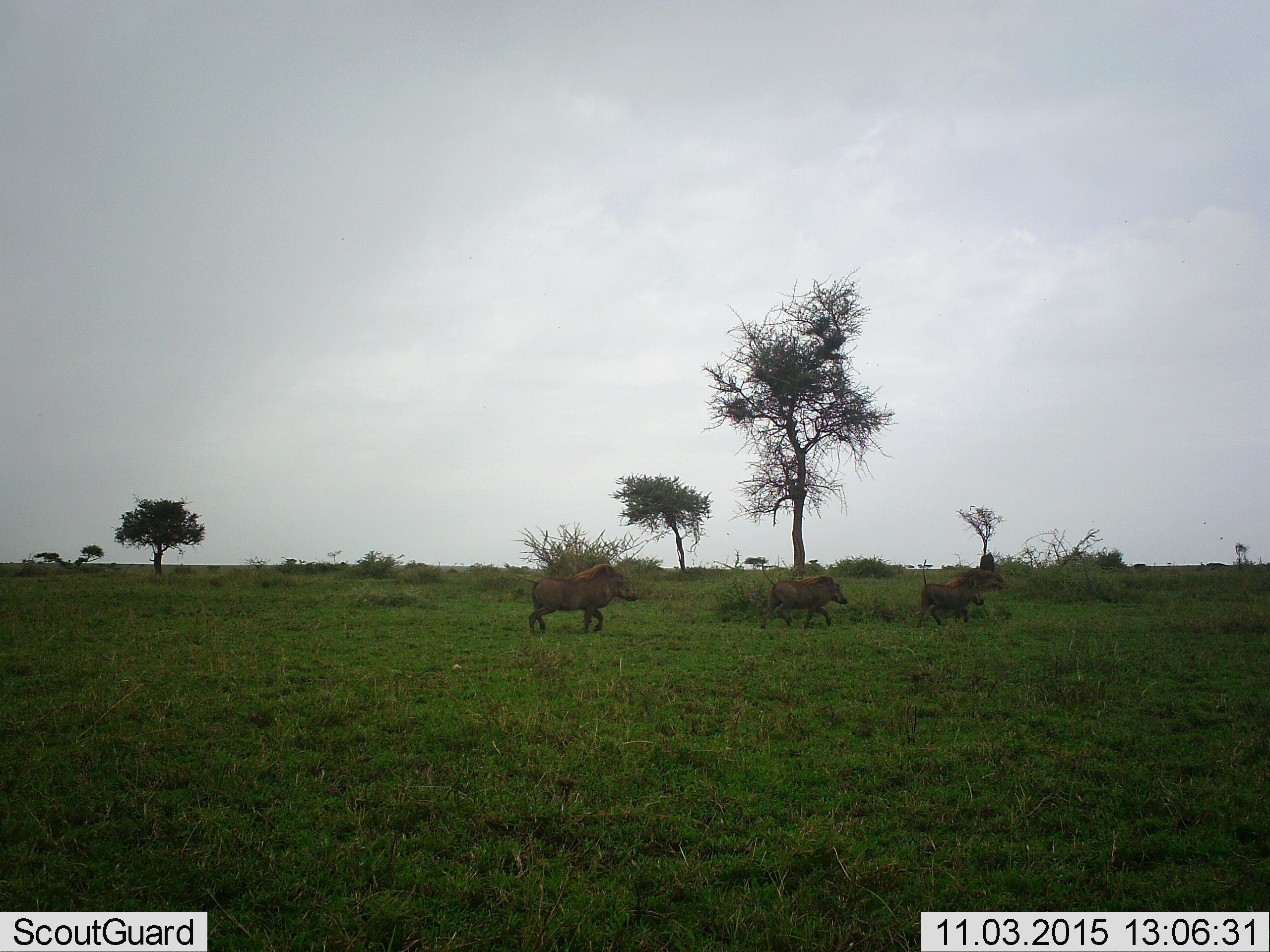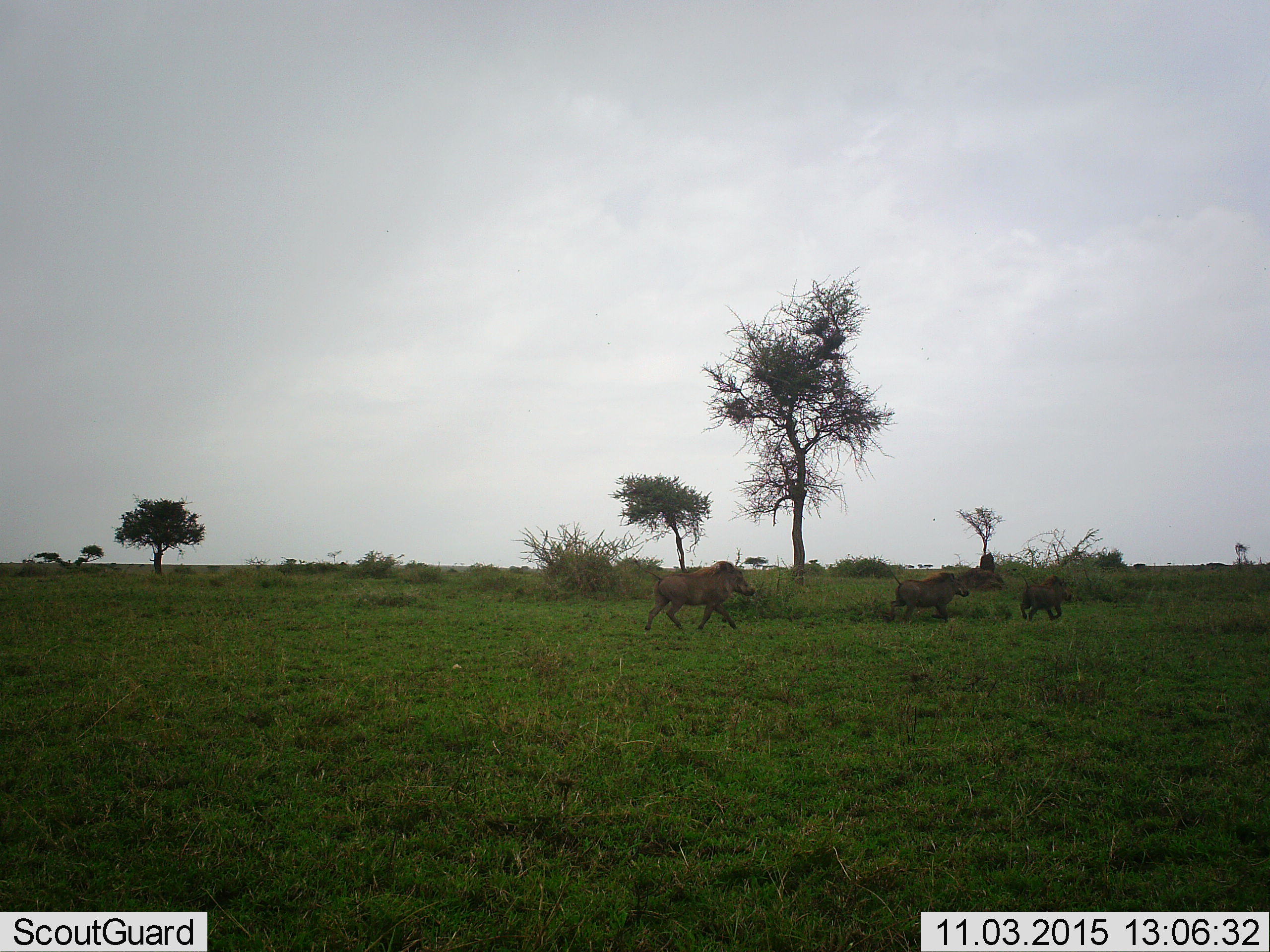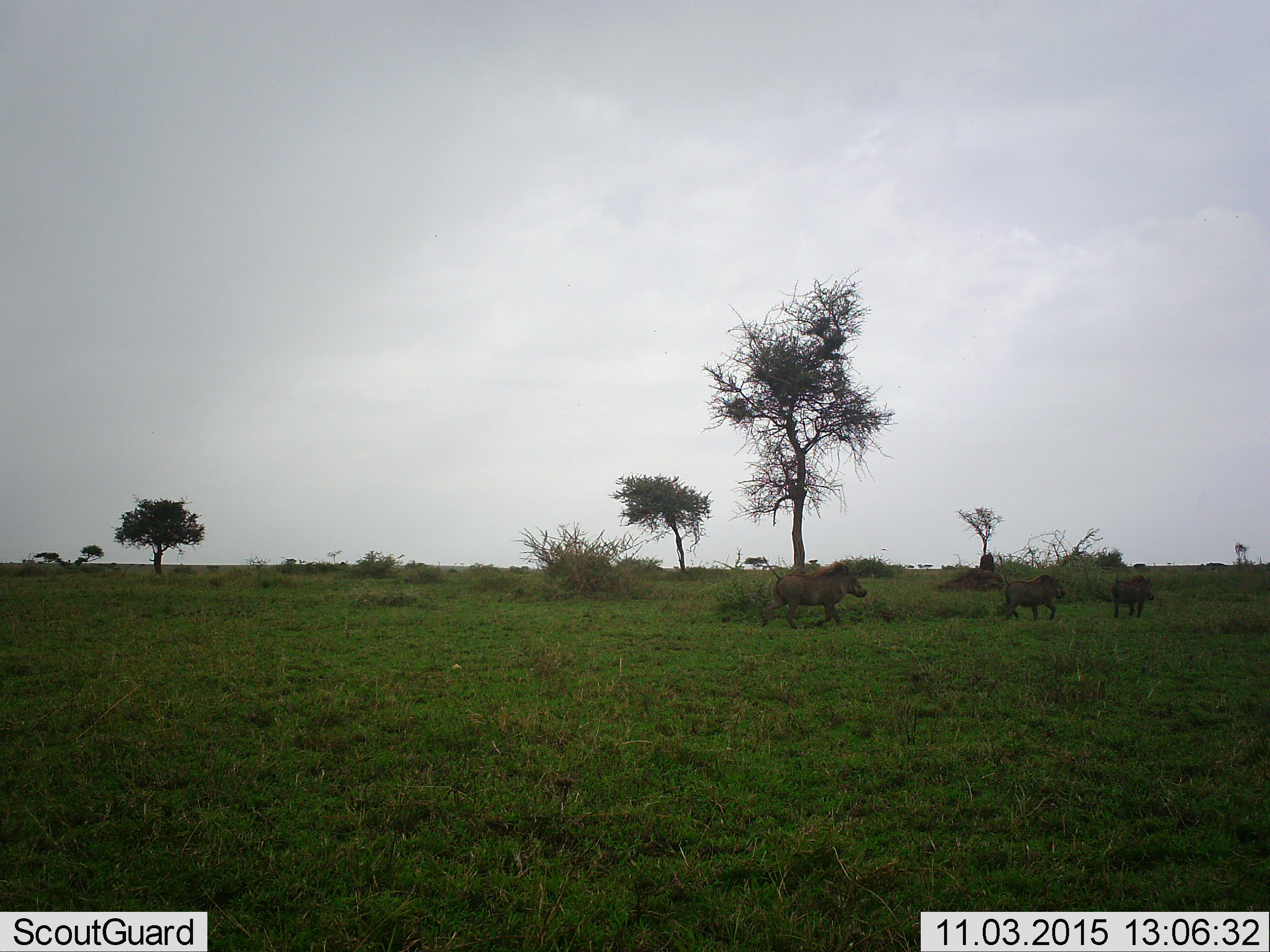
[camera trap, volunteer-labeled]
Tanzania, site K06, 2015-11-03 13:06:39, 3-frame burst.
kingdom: Animalia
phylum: Chordata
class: Mammalia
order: Artiodactyla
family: Suidae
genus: Phacochoerus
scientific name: Phacochoerus africanus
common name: warthog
Warthog (Phacochoerus africanus), count 3. Behavior (volunteer vote fractions): standing 0%, resting 0%, moving 100%, interacting 0%. Young present (vote fraction): 22%. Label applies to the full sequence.